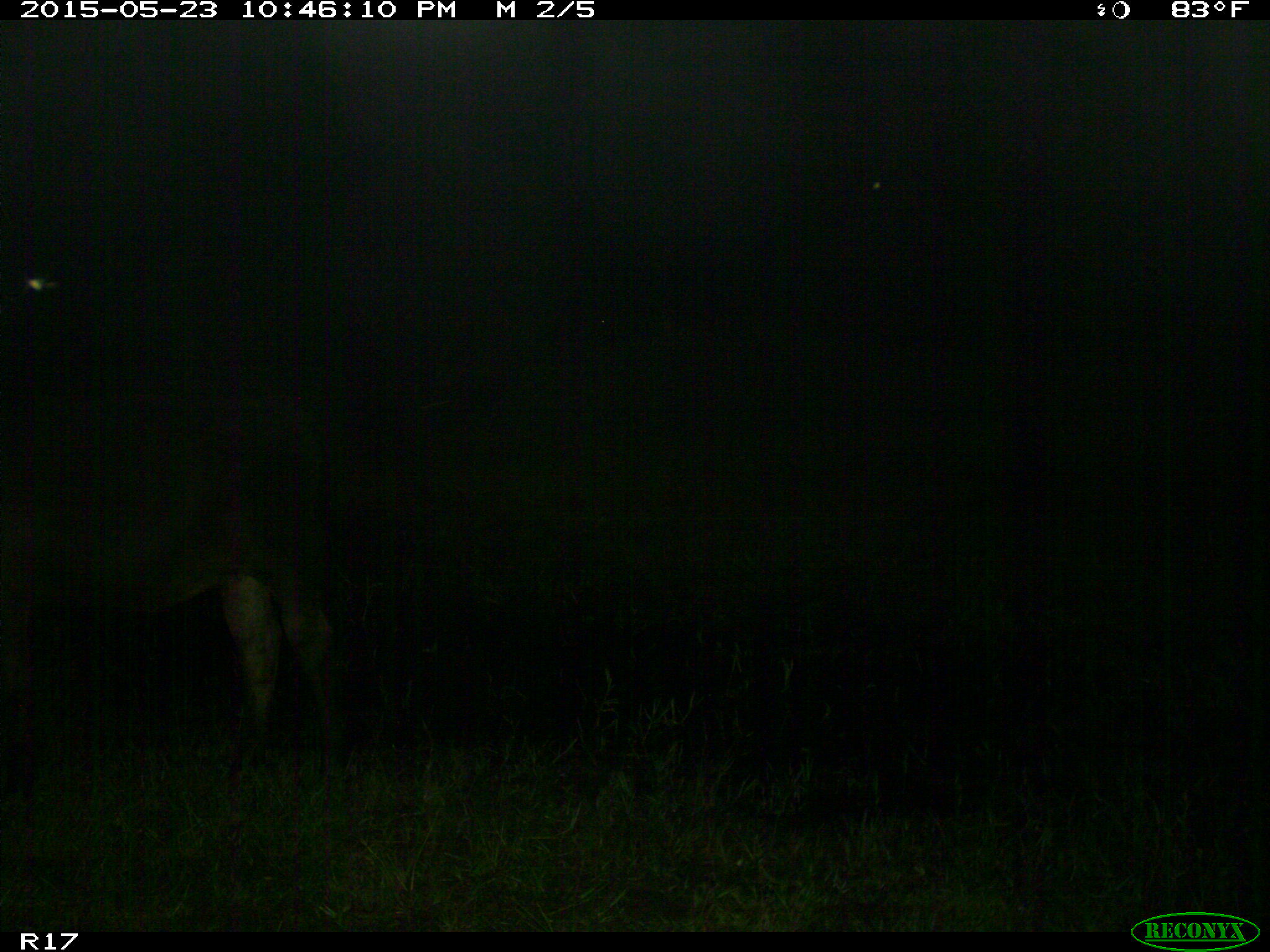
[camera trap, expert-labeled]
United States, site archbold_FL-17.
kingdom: Animalia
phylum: Chordata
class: Mammalia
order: Artiodactyla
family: Bovidae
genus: Bos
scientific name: Bos taurus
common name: domestic cow